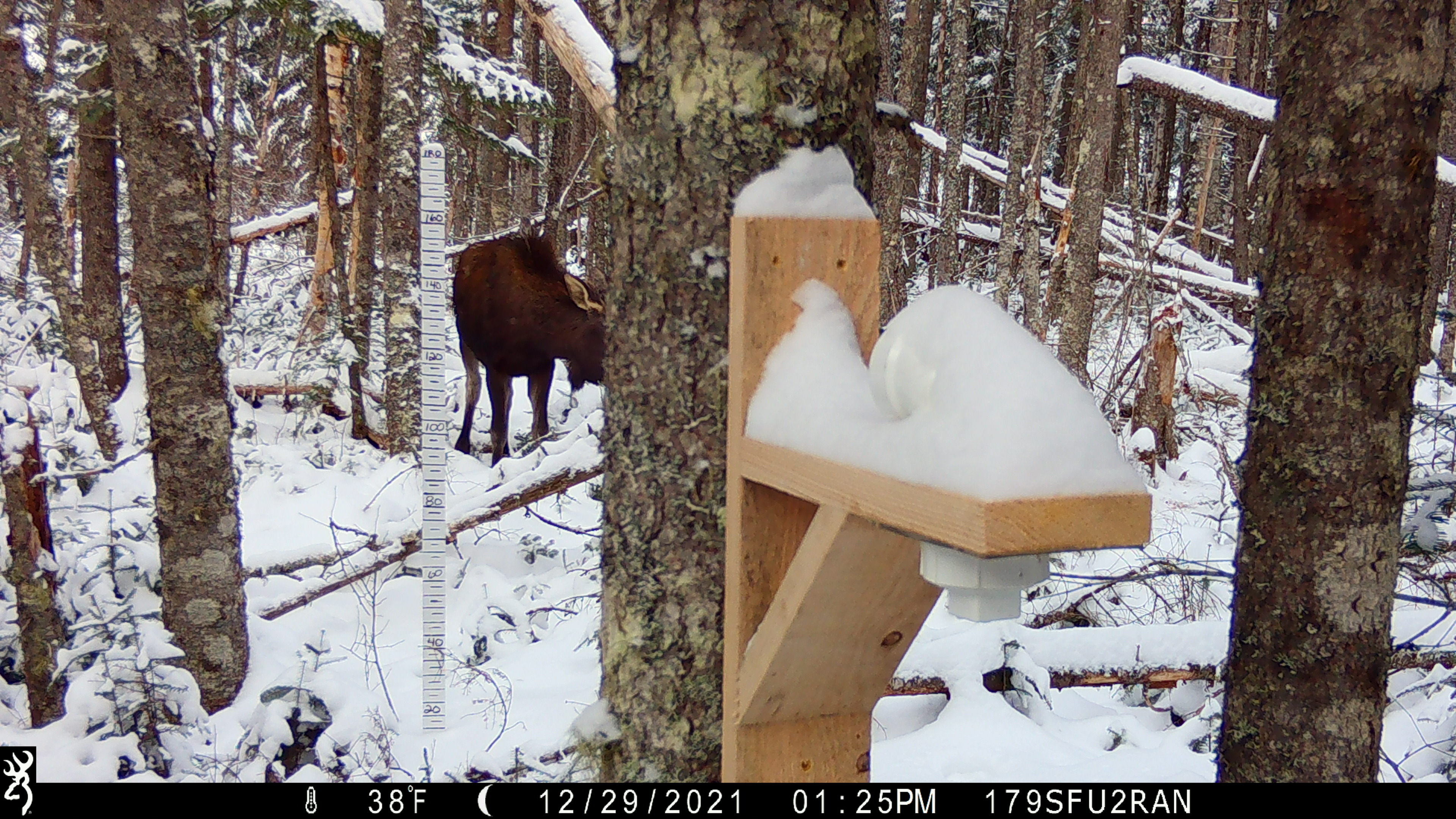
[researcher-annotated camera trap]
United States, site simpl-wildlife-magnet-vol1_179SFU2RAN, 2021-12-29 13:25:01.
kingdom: Animalia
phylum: Chordata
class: Mammalia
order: Artiodactyla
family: Cervidae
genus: Alces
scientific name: Alces alces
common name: moose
Moose (Alces alces).